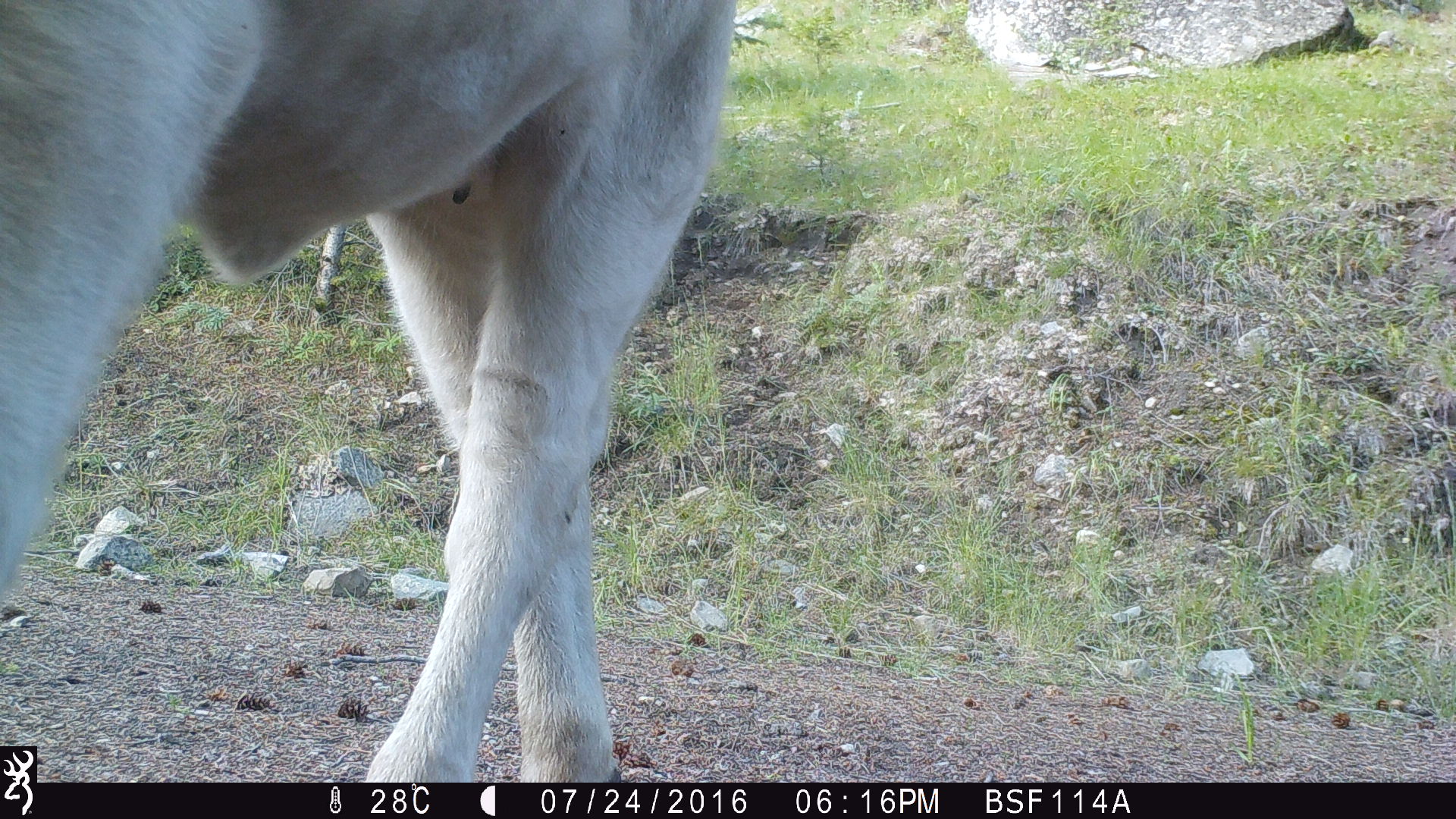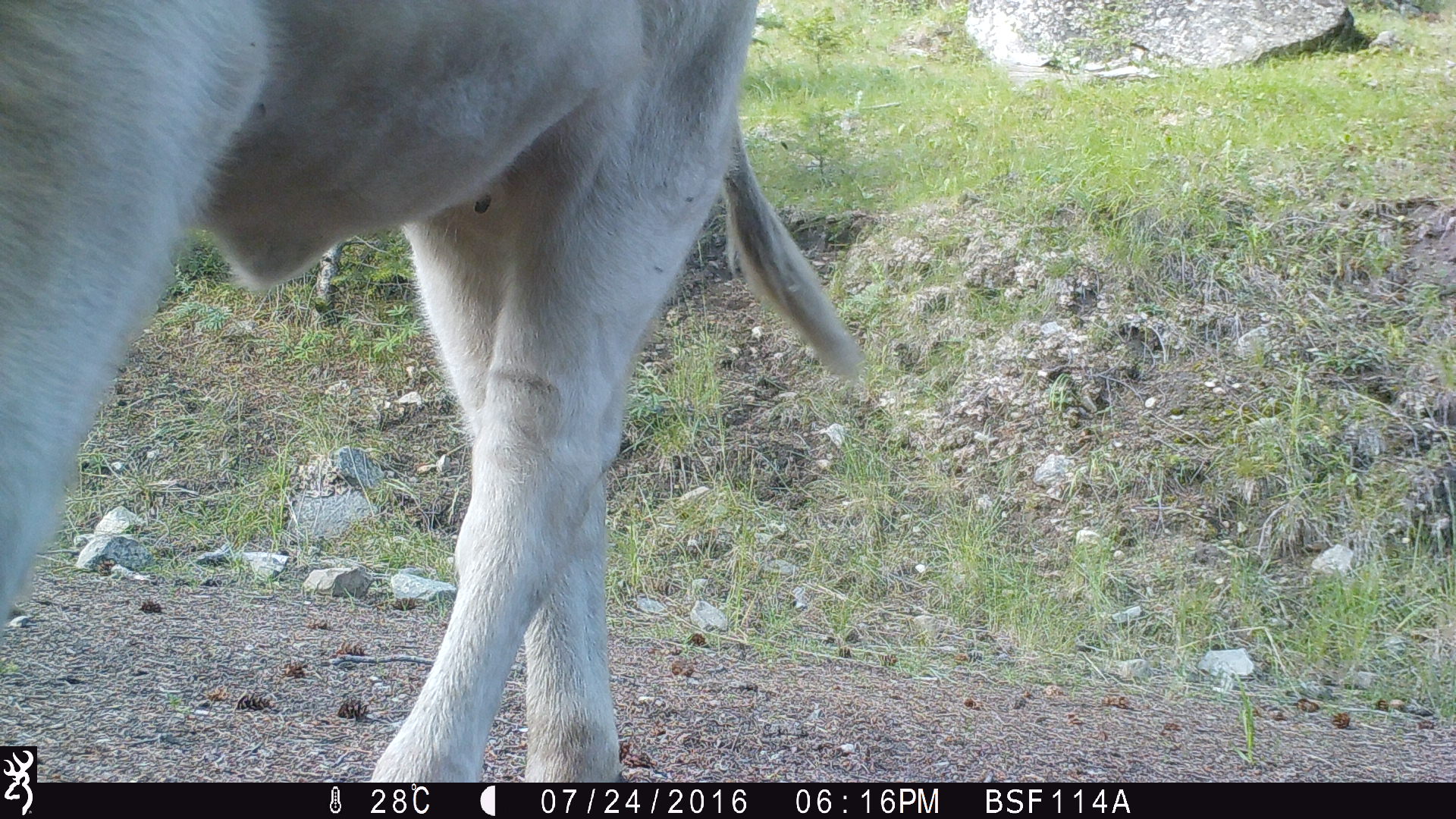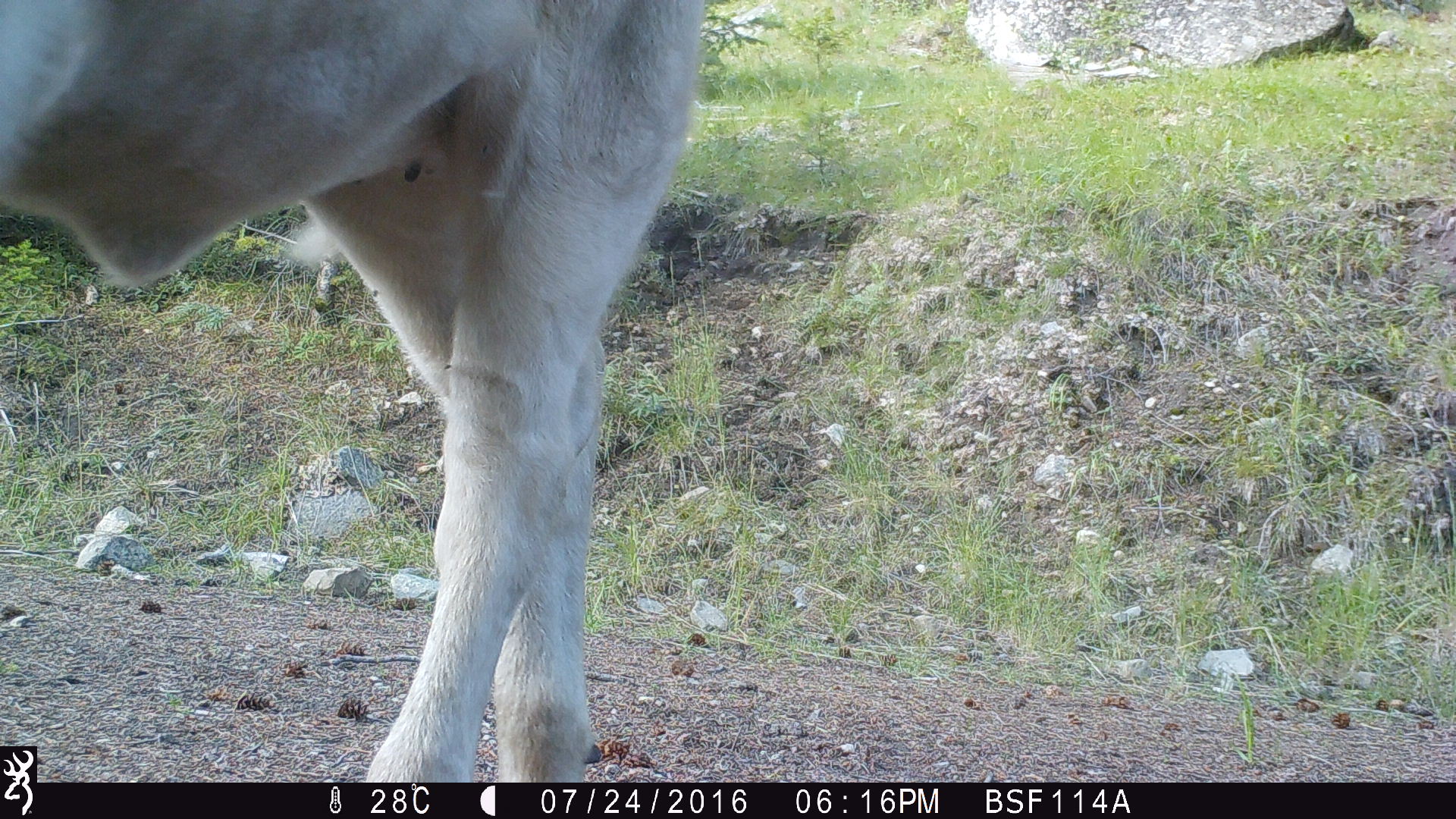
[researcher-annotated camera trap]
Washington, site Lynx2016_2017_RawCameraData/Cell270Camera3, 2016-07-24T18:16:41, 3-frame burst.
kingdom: Animalia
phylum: Chordata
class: Mammalia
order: Artiodactyla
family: Bovidae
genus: Bos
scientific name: Bos taurus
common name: domestic cattle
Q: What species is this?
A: Domestic cattle (Bos taurus).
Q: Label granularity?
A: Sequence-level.